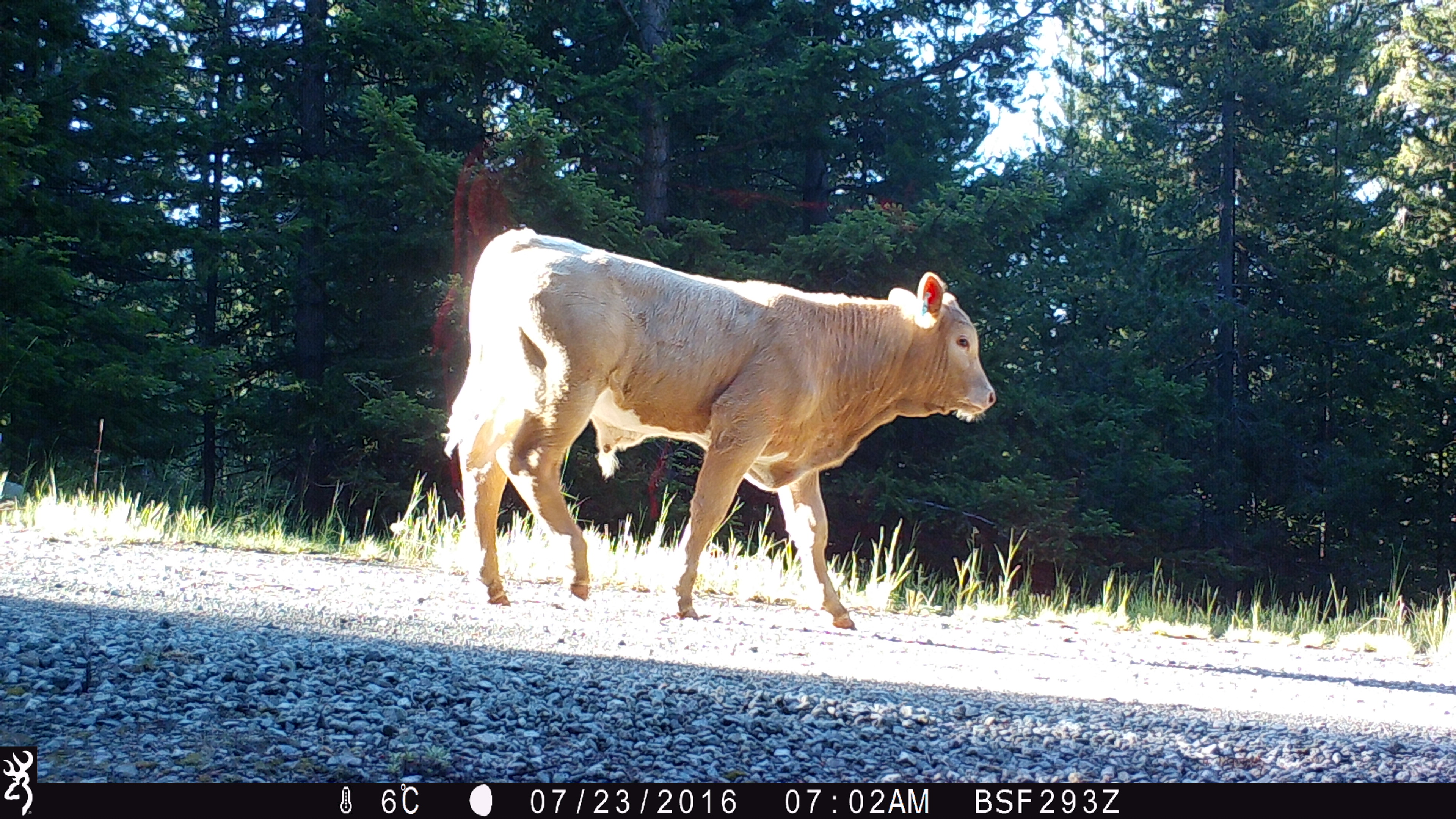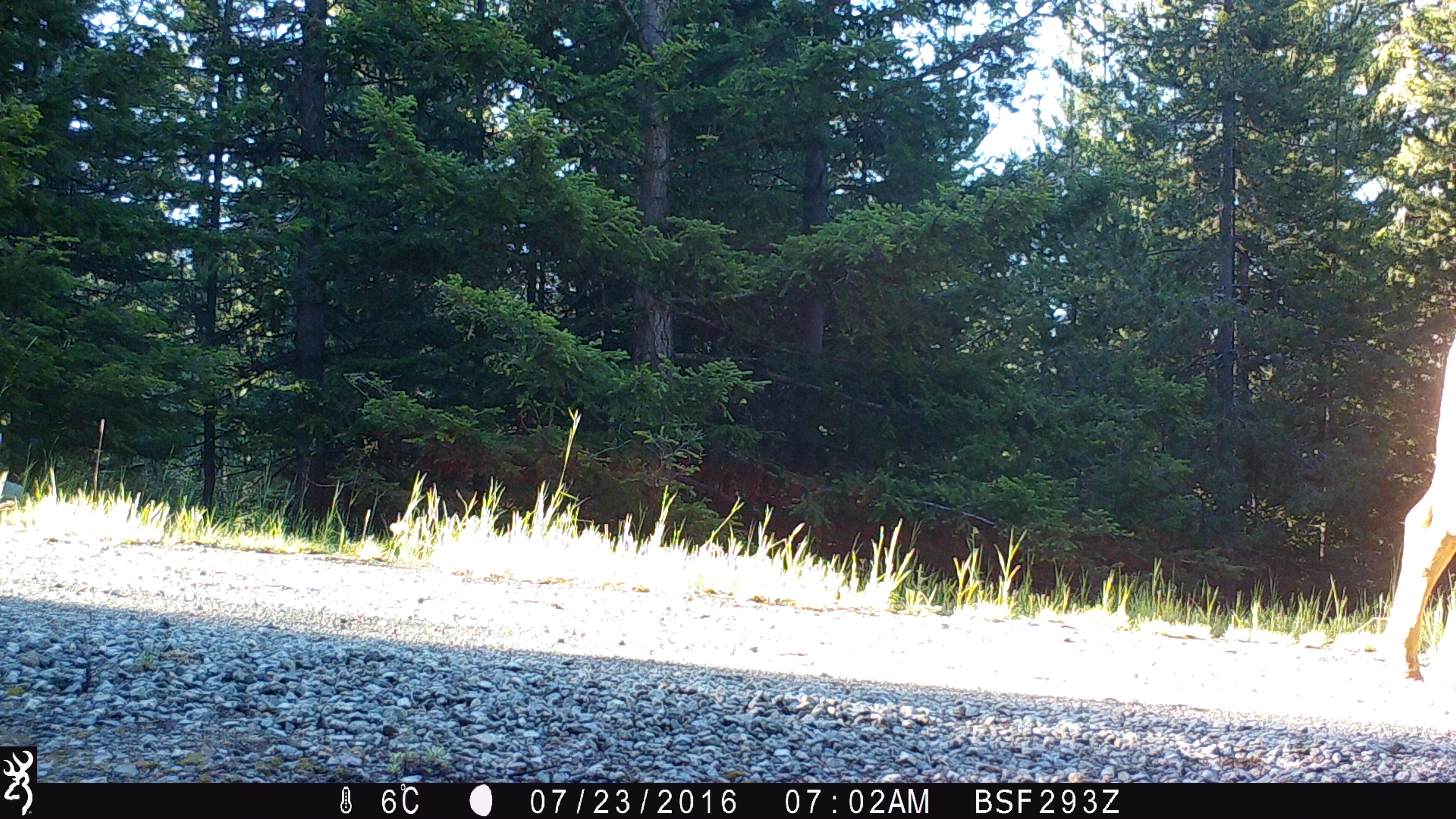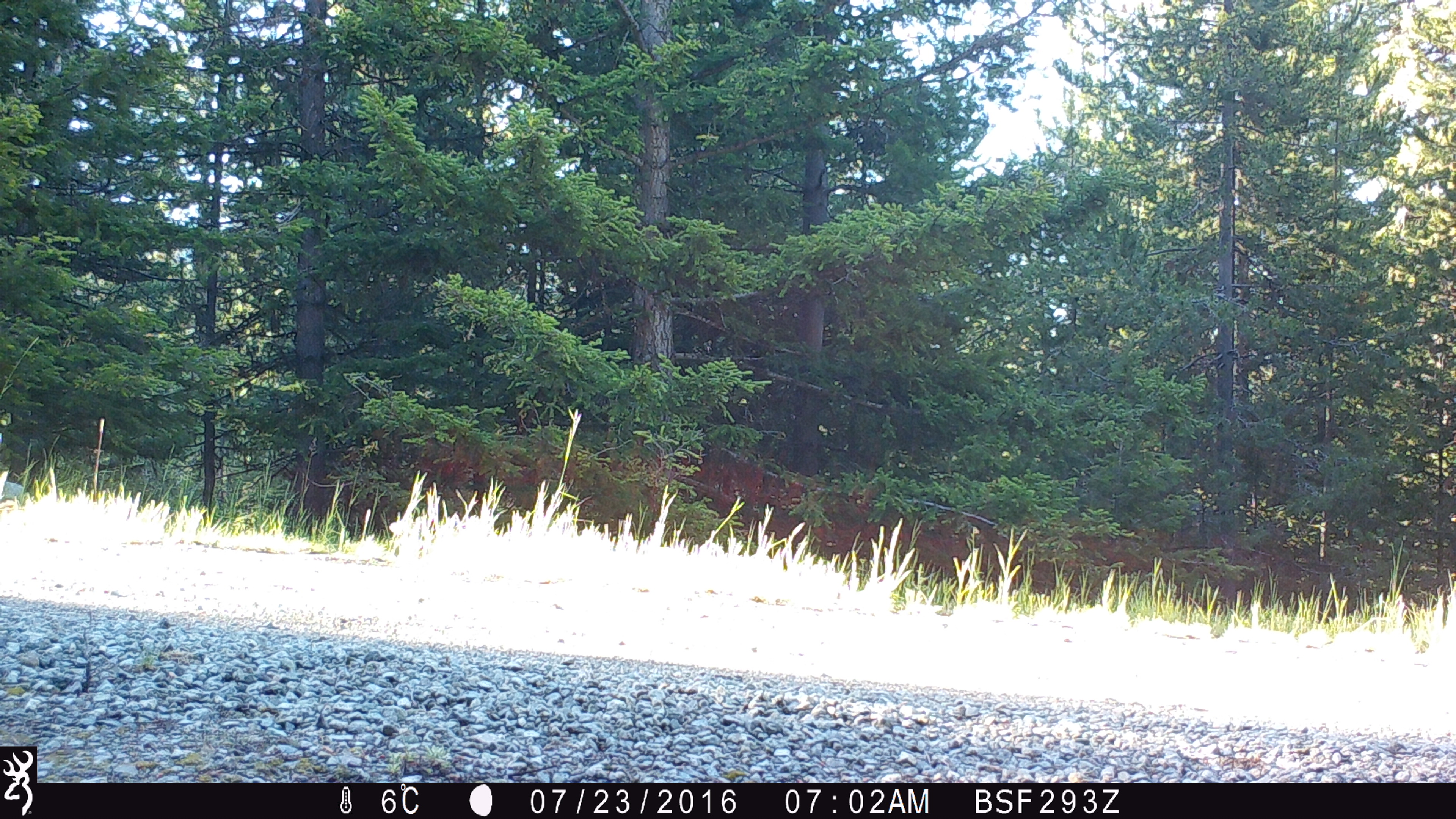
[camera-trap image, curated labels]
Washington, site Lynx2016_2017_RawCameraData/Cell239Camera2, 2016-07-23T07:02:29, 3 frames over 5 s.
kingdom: Animalia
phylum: Chordata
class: Mammalia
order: Artiodactyla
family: Bovidae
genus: Bos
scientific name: Bos taurus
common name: domestic cattle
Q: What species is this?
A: Domestic cattle (Bos taurus).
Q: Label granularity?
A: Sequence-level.